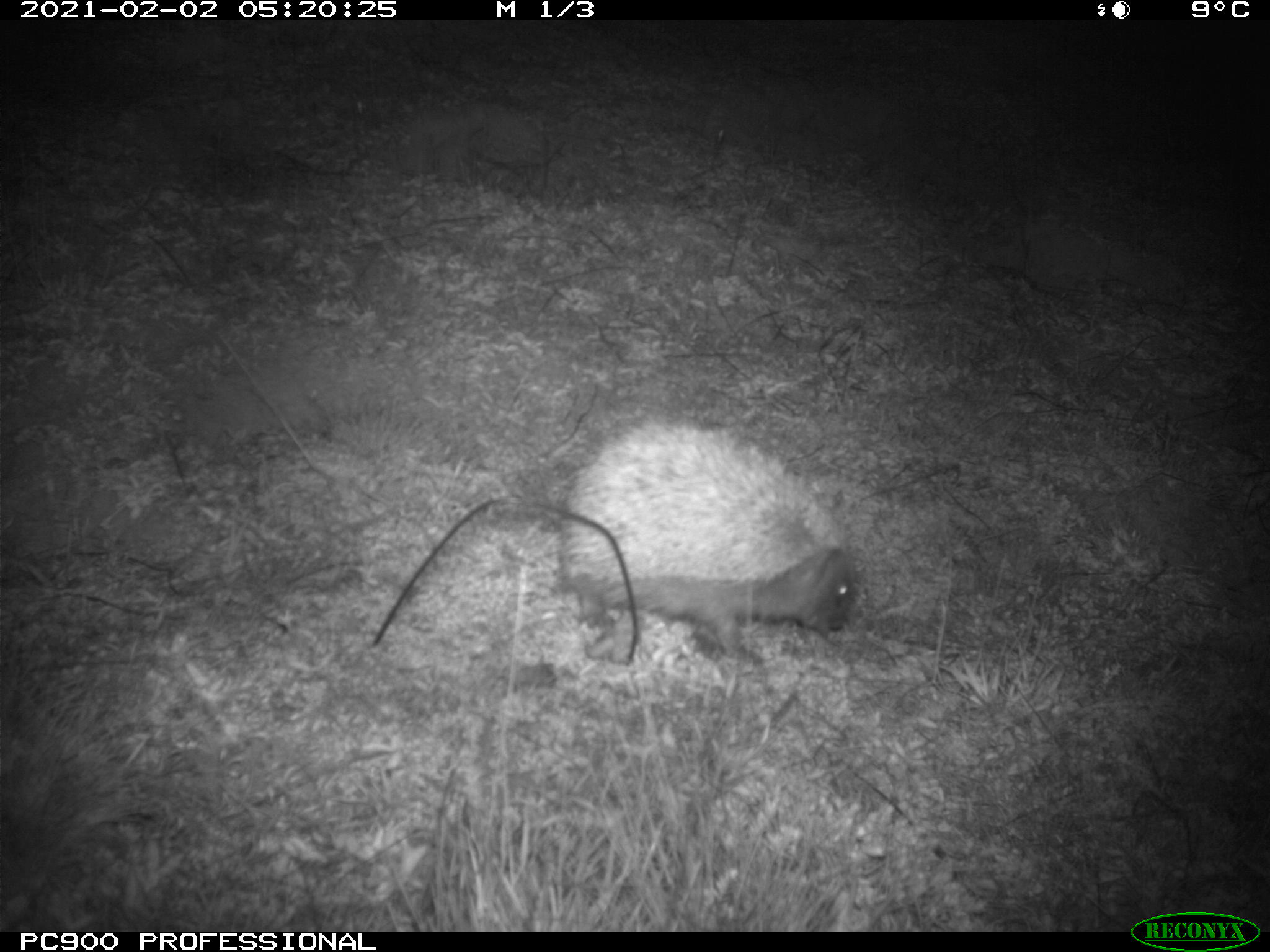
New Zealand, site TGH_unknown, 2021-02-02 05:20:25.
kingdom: Animalia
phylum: Chordata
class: Mammalia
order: Eulipotyphla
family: Erinaceidae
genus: Erinaceus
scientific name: Erinaceus europaeus europaeus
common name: european hedgehog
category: hedgehog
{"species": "hedgehog (european hedgehog) (Erinaceus europaeus europaeus)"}